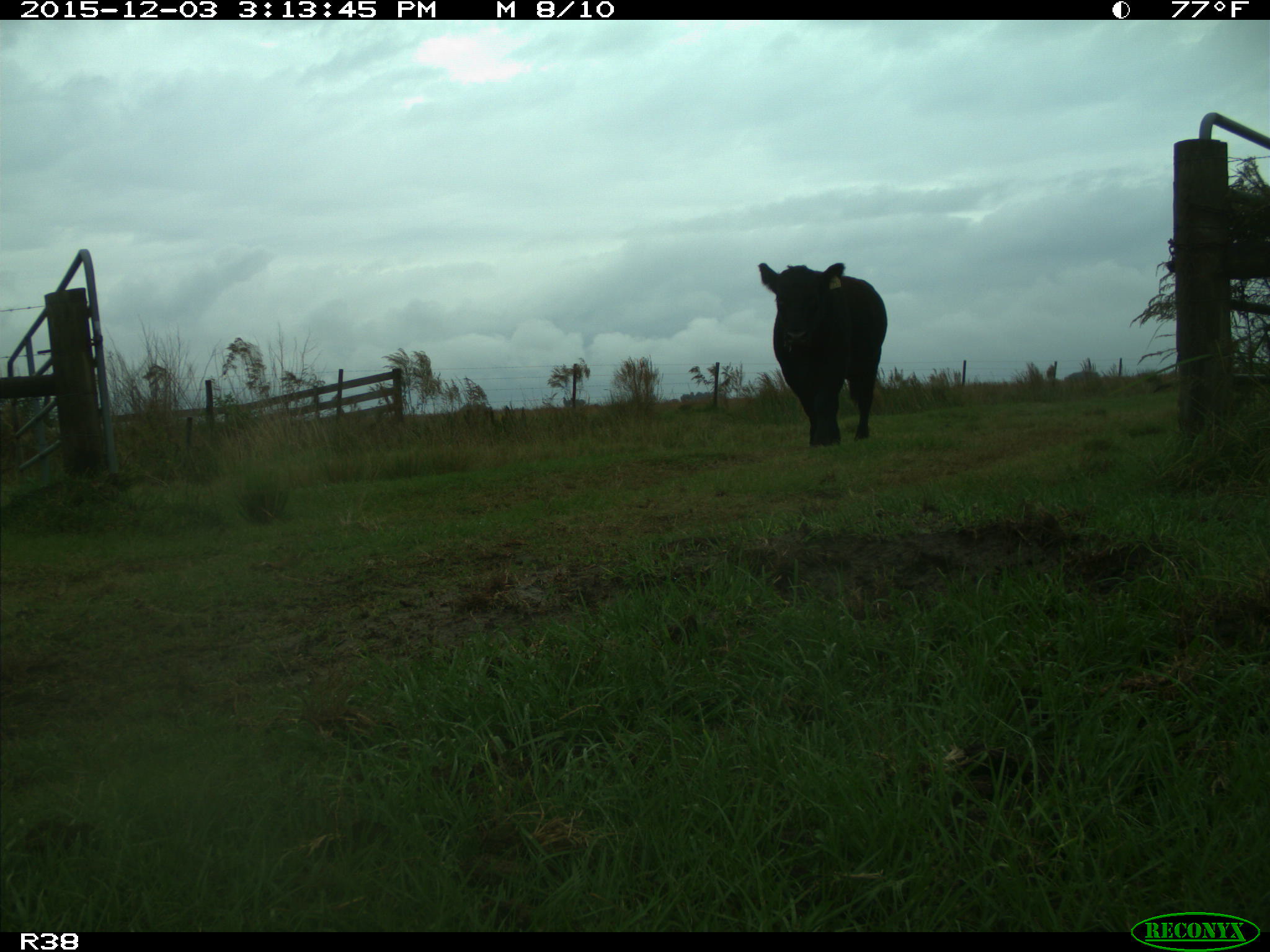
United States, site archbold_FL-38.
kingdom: Animalia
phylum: Chordata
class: Mammalia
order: Artiodactyla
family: Bovidae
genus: Bos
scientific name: Bos taurus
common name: domestic cow